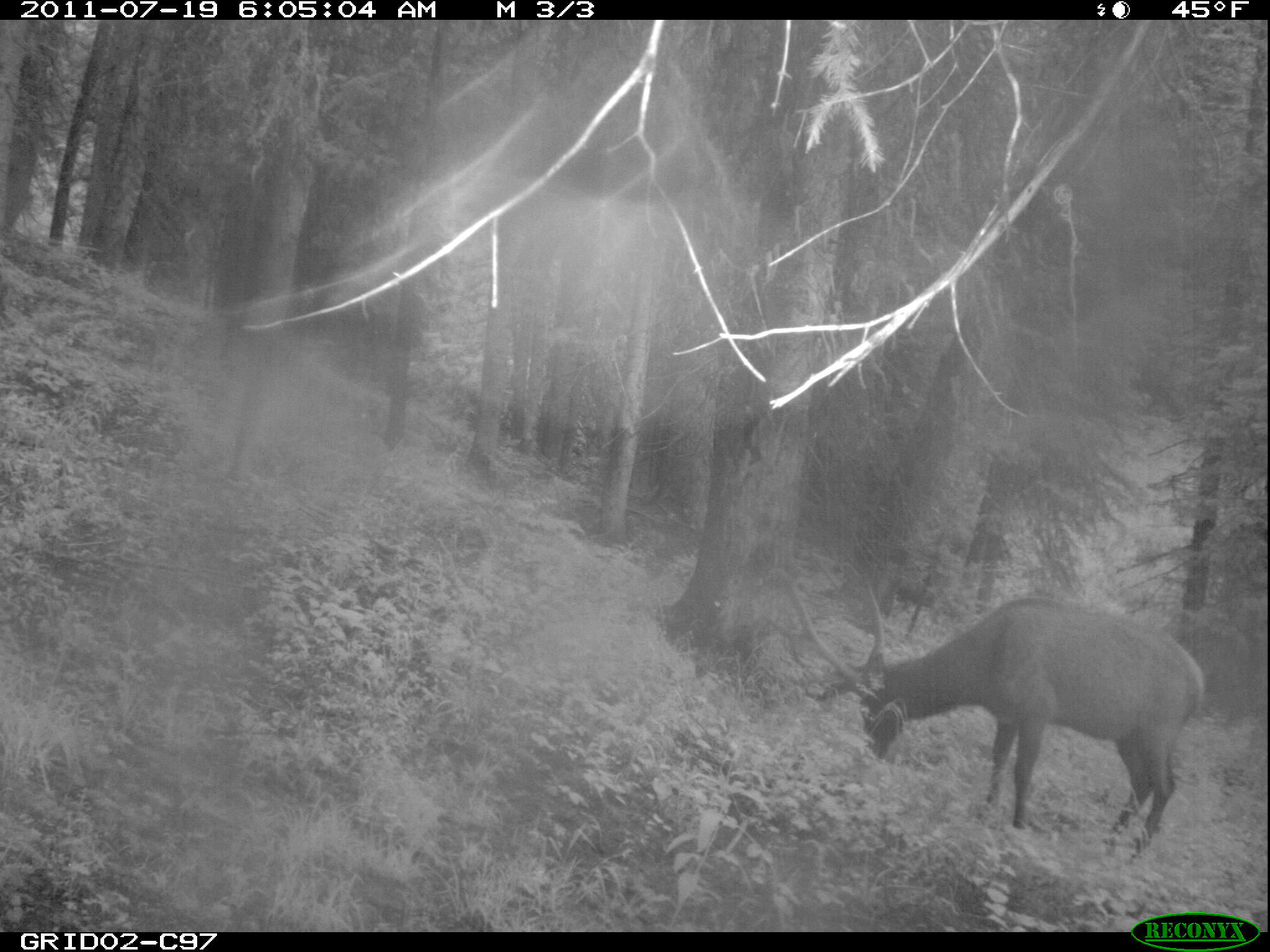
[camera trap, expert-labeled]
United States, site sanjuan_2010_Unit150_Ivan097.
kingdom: Animalia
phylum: Chordata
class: Mammalia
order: Artiodactyla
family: Cervidae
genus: Cervus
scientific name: Cervus elaphus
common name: red deer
Cervus elaphus (red deer).